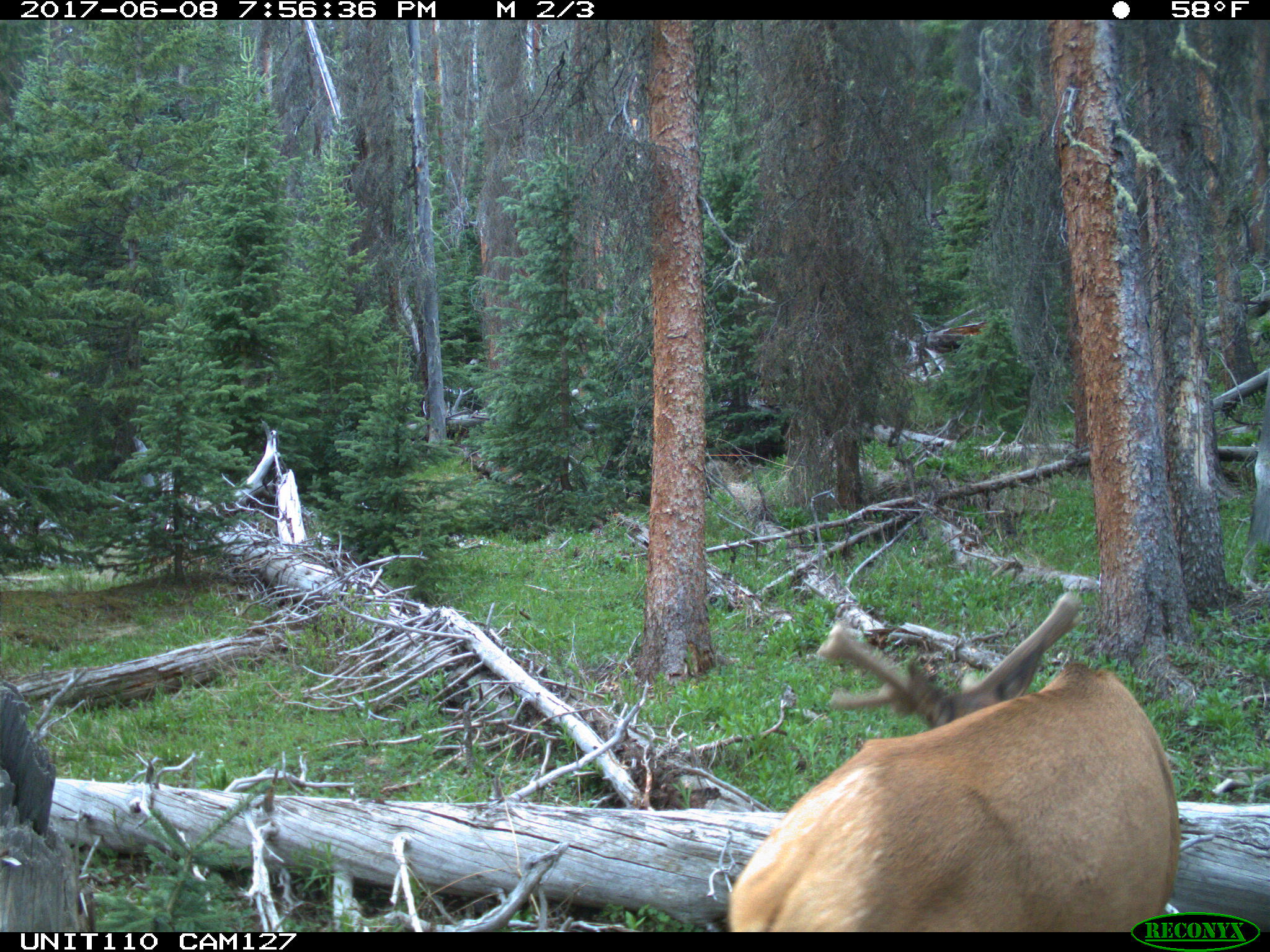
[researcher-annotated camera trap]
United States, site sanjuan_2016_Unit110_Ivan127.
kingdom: Animalia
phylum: Chordata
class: Mammalia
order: Artiodactyla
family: Cervidae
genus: Cervus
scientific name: Cervus elaphus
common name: red deer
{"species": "Cervus elaphus (red deer)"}